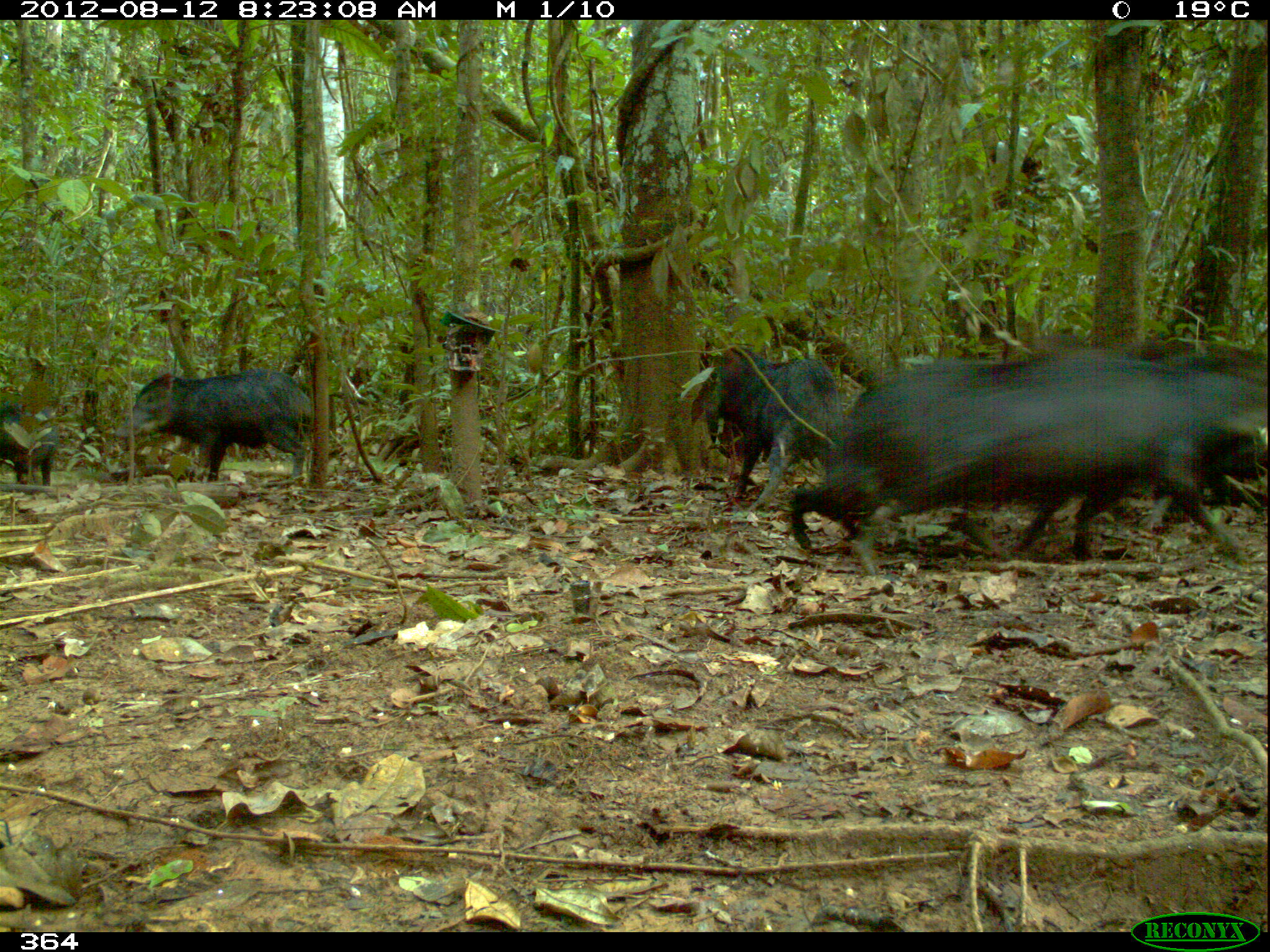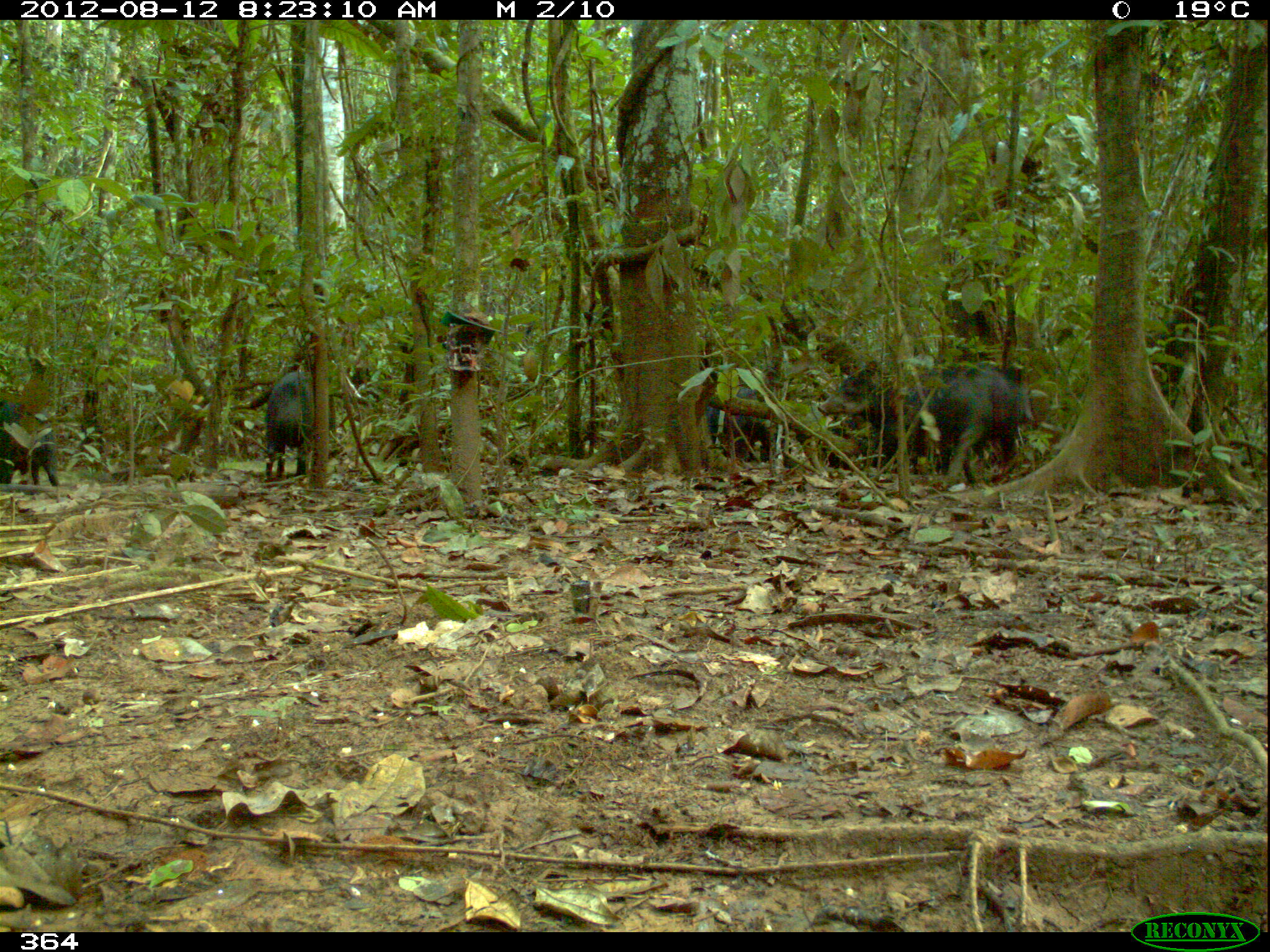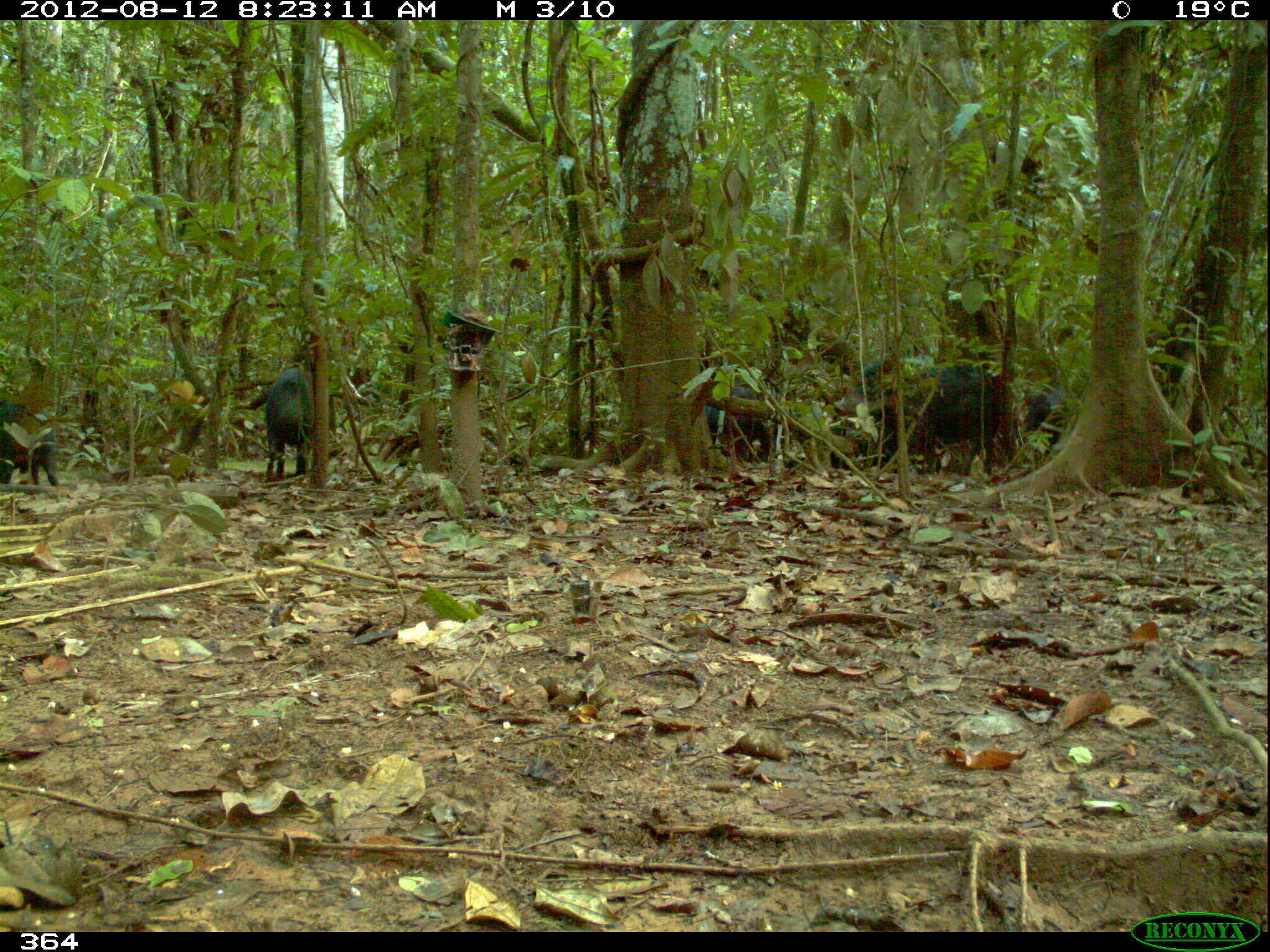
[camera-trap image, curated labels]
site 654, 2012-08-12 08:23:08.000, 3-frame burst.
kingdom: Animalia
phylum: Chordata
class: Mammalia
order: Artiodactyla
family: Tayassuidae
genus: Tayassu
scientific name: Tayassu pecari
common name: white-lipped peccary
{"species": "Tayassu pecari (white-lipped peccary)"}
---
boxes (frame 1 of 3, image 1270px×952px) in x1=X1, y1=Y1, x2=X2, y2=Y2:
tayassu pecari: x1=787, y1=349, x2=1269, y2=580; x1=1004, y1=343, x2=1267, y2=571; x1=115, y1=367, x2=313, y2=483; x1=705, y1=343, x2=839, y2=502; x1=0, y1=389, x2=61, y2=485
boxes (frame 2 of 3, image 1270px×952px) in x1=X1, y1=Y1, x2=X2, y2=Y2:
tayassu pecari: x1=927, y1=366, x2=1033, y2=489; x1=817, y1=365, x2=920, y2=489; x1=705, y1=386, x2=770, y2=466; x1=264, y1=372, x2=310, y2=479; x1=1, y1=402, x2=59, y2=485